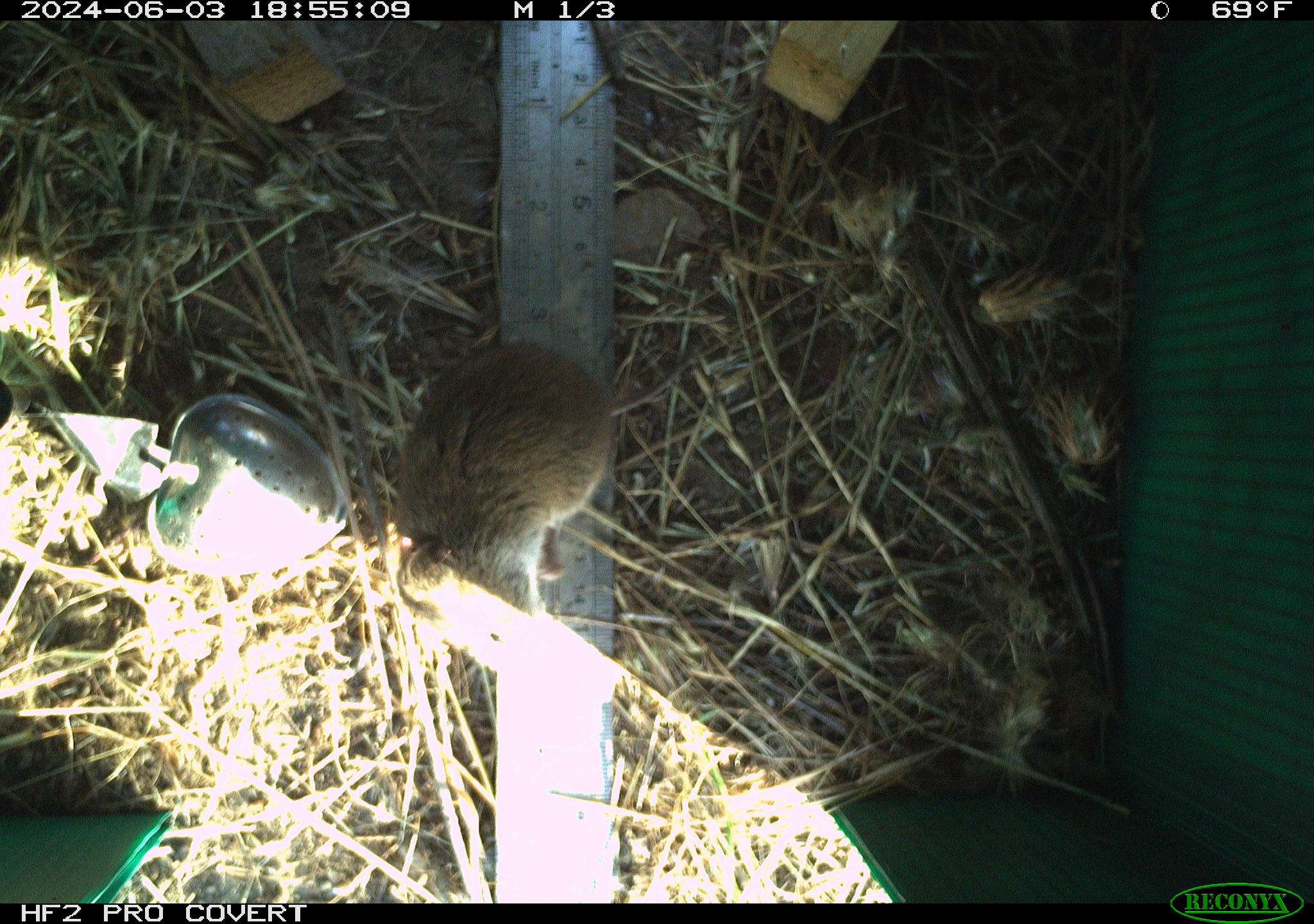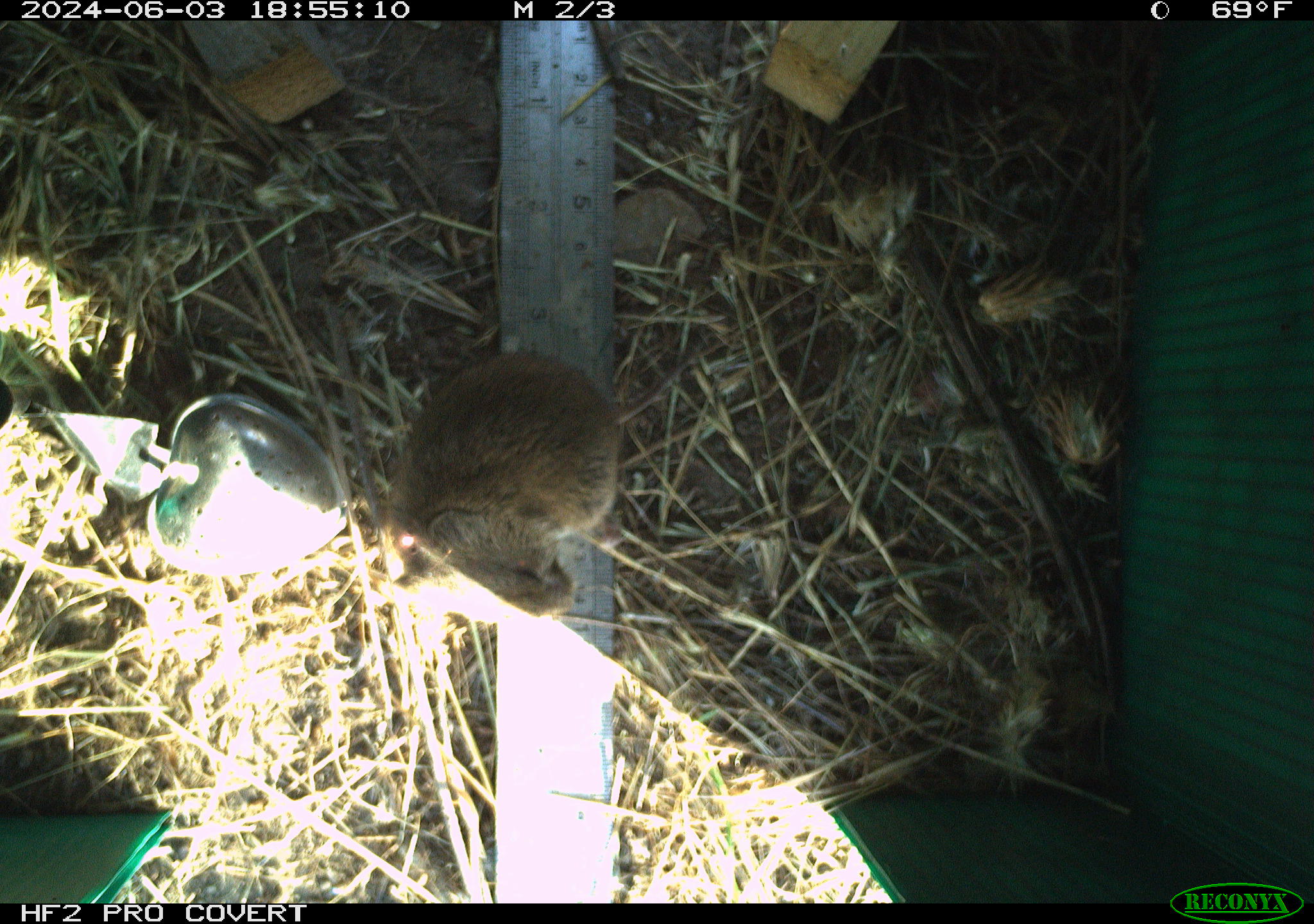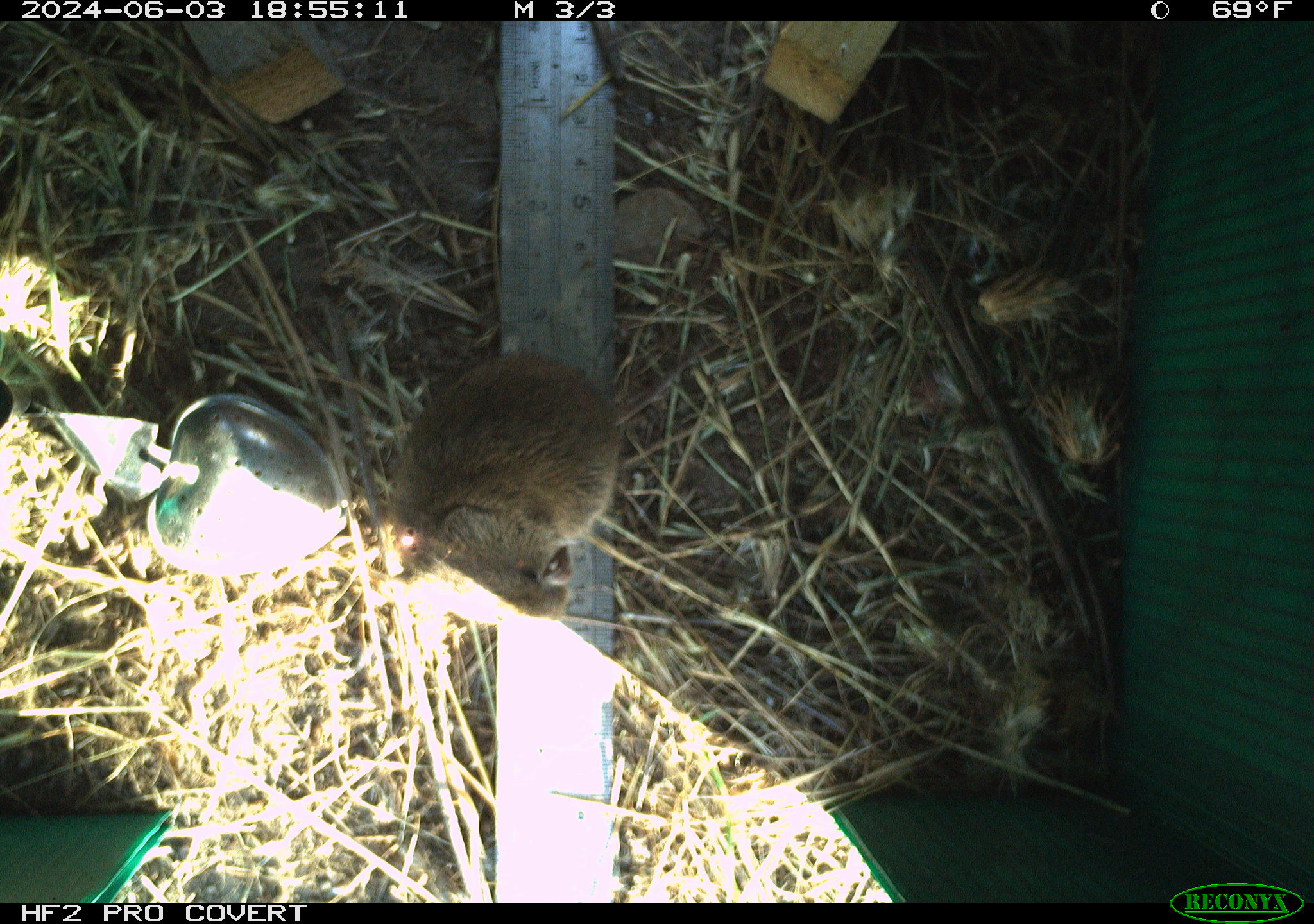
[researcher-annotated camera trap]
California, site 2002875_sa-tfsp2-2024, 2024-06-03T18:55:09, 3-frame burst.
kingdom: Animalia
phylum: Chordata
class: Mammalia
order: Rodentia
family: Cricetidae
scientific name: Arvicolinae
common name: voles, lemmings, and muskrats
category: arvicolinae subfamily